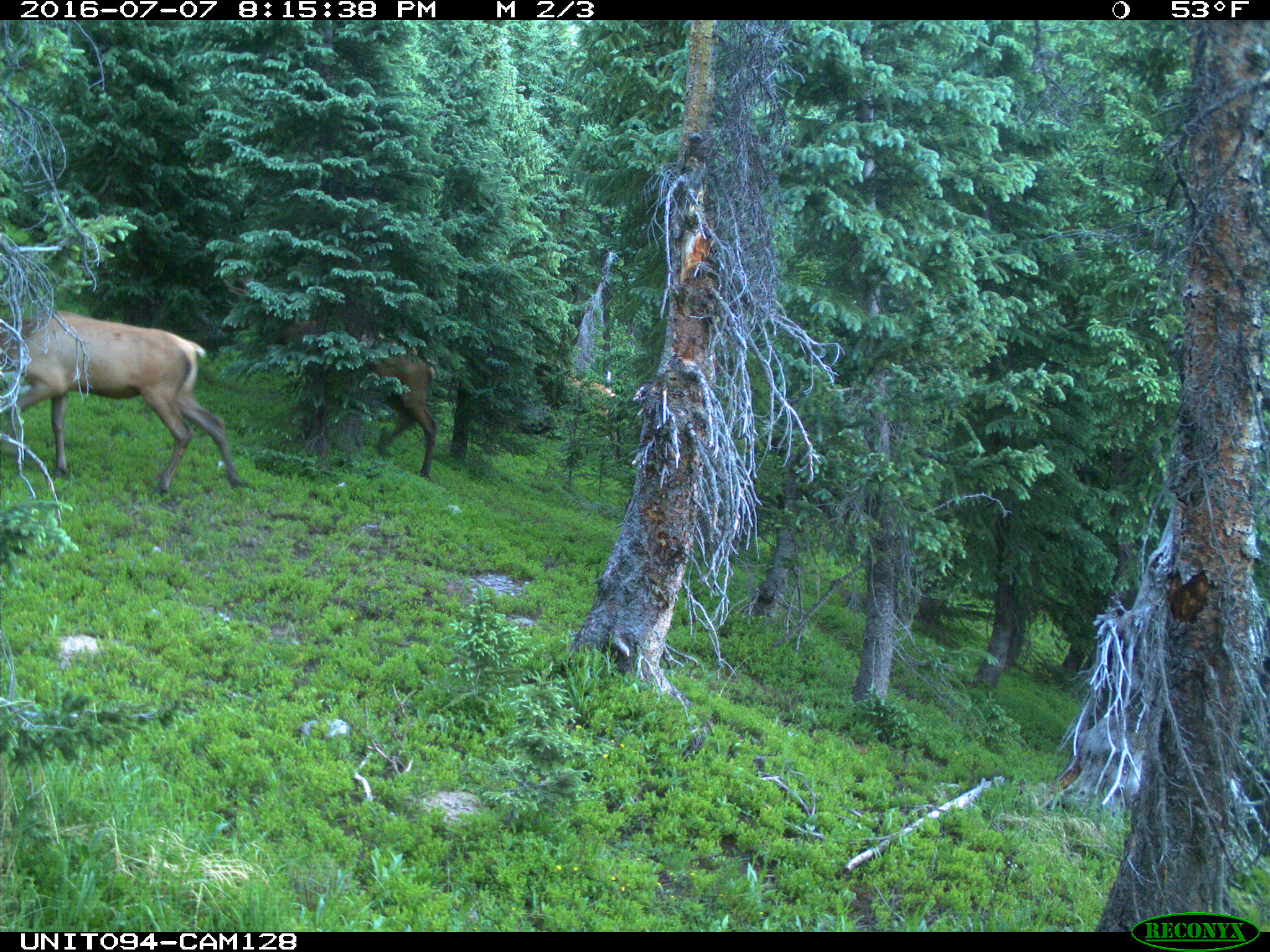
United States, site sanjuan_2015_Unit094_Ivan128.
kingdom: Animalia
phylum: Chordata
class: Mammalia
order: Artiodactyla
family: Cervidae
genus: Cervus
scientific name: Cervus elaphus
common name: red deer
Cervus elaphus (red deer).